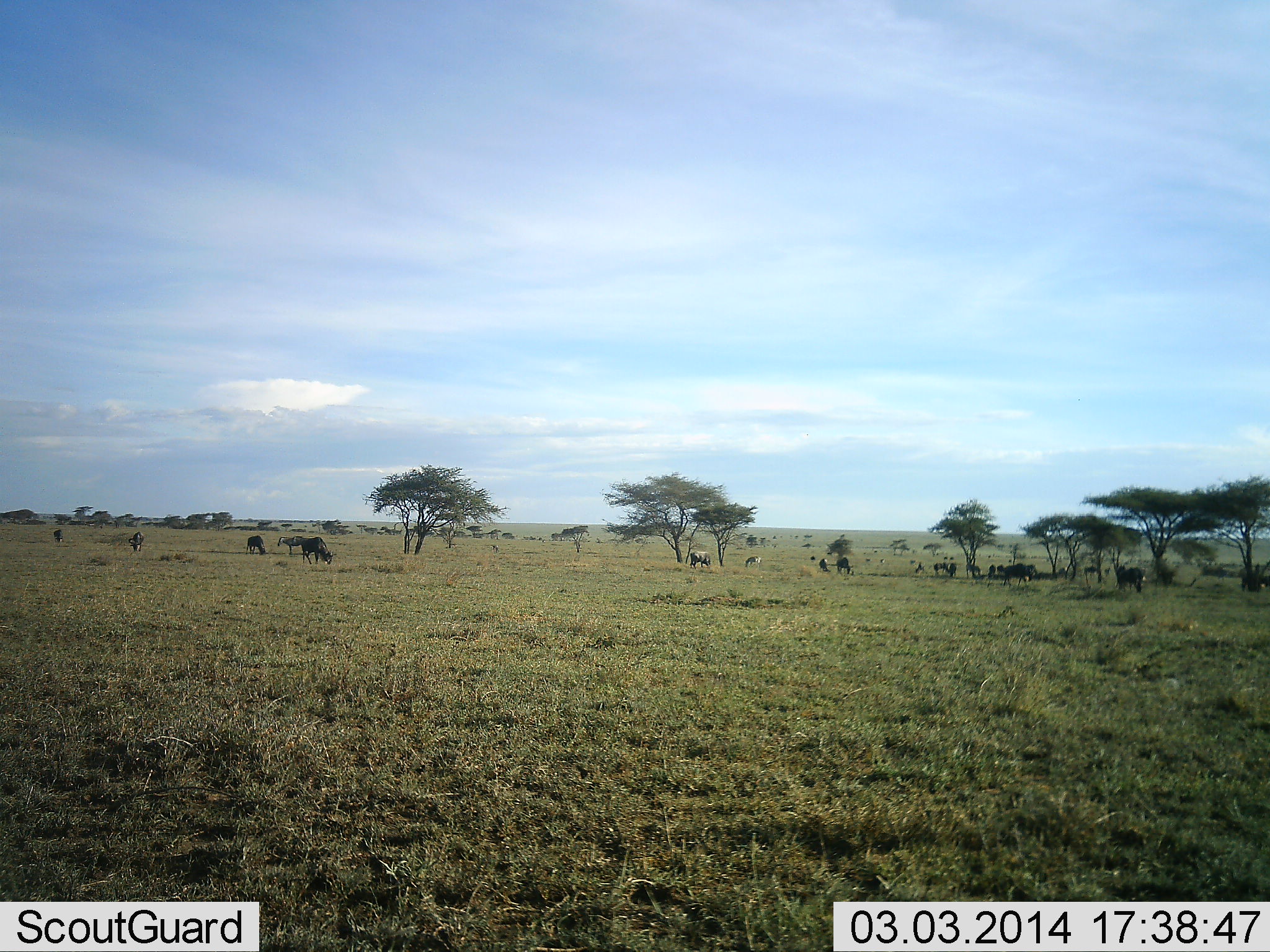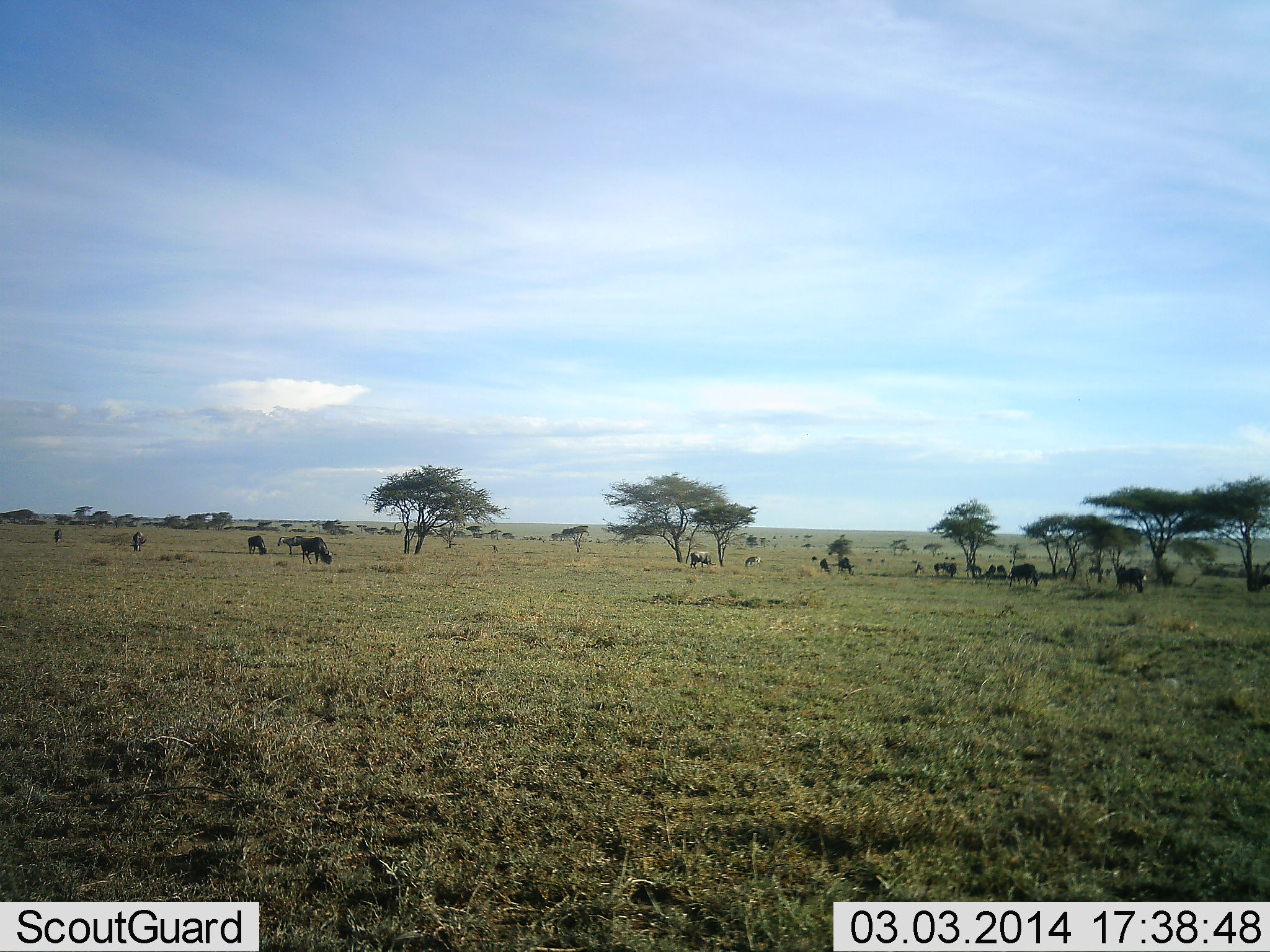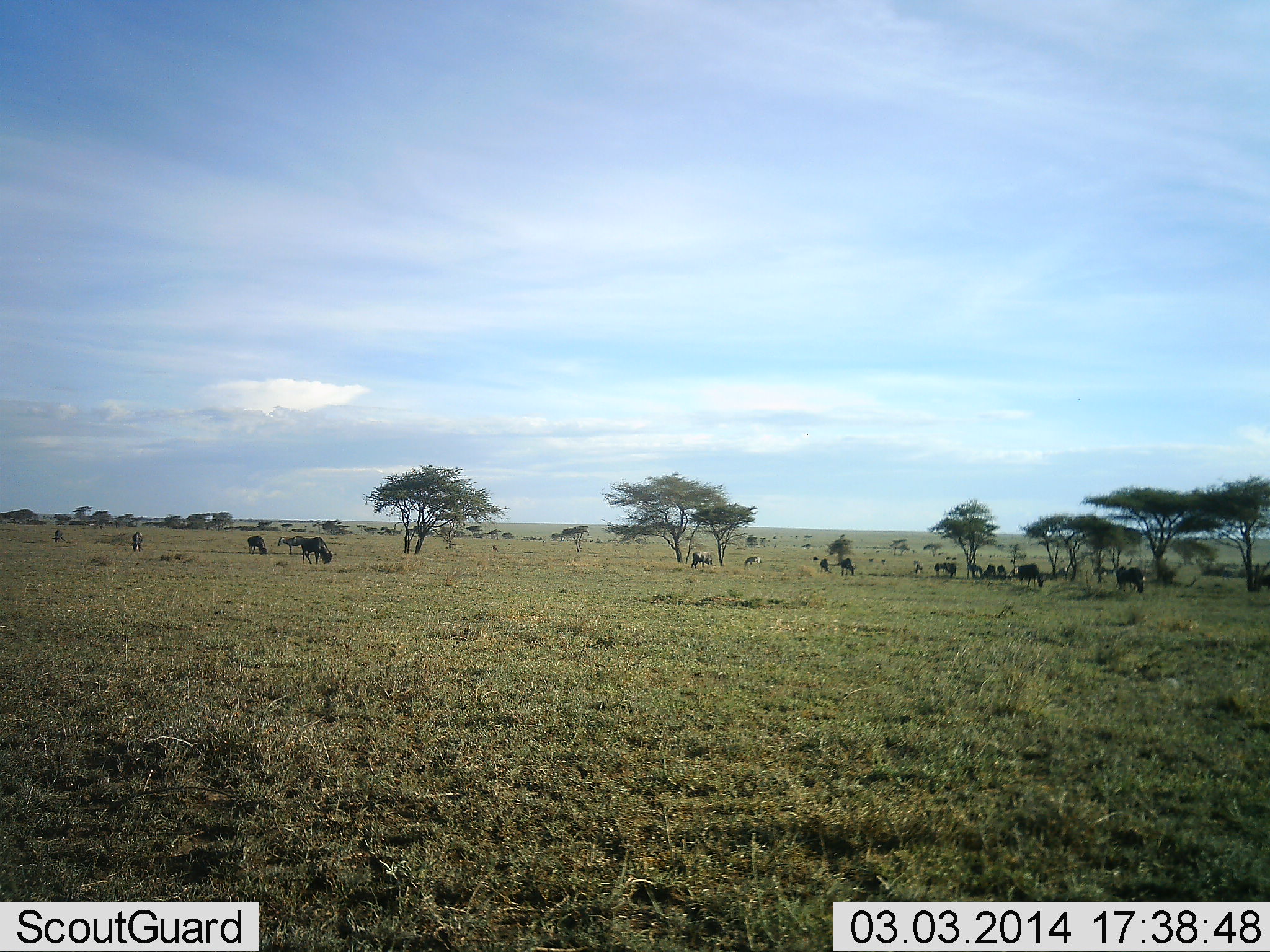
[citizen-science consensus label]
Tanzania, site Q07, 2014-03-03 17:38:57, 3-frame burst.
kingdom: Animalia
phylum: Chordata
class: Mammalia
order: Artiodactyla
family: Bovidae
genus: Connochaetes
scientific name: Connochaetes taurinus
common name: blue wildebeest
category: wildebeest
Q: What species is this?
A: Wildebeest (blue wildebeest) (Connochaetes taurinus).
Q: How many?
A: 11-50.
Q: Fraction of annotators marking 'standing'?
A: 60%.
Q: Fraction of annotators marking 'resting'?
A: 10%.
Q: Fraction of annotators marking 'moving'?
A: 40%.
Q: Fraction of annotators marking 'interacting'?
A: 10%.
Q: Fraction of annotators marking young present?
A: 0%.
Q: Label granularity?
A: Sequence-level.